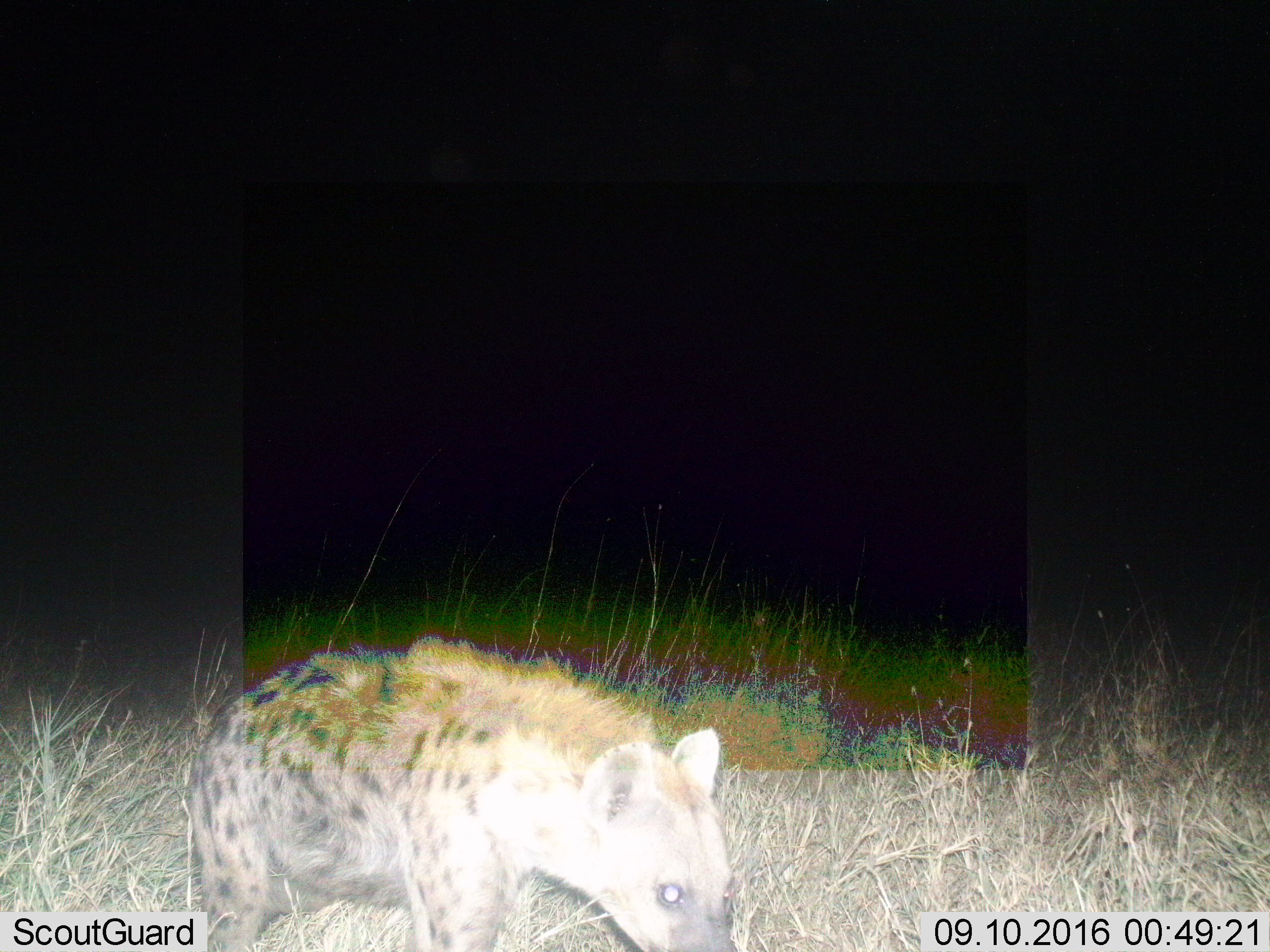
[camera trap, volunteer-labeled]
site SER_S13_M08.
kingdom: Animalia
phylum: Chordata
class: Mammalia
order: Carnivora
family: Hyaenidae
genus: Crocuta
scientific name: Crocuta crocuta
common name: spotted hyena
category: hyenaspotted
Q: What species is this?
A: Hyenaspotted (spotted hyena) (Crocuta crocuta).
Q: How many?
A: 1.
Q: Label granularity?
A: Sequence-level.